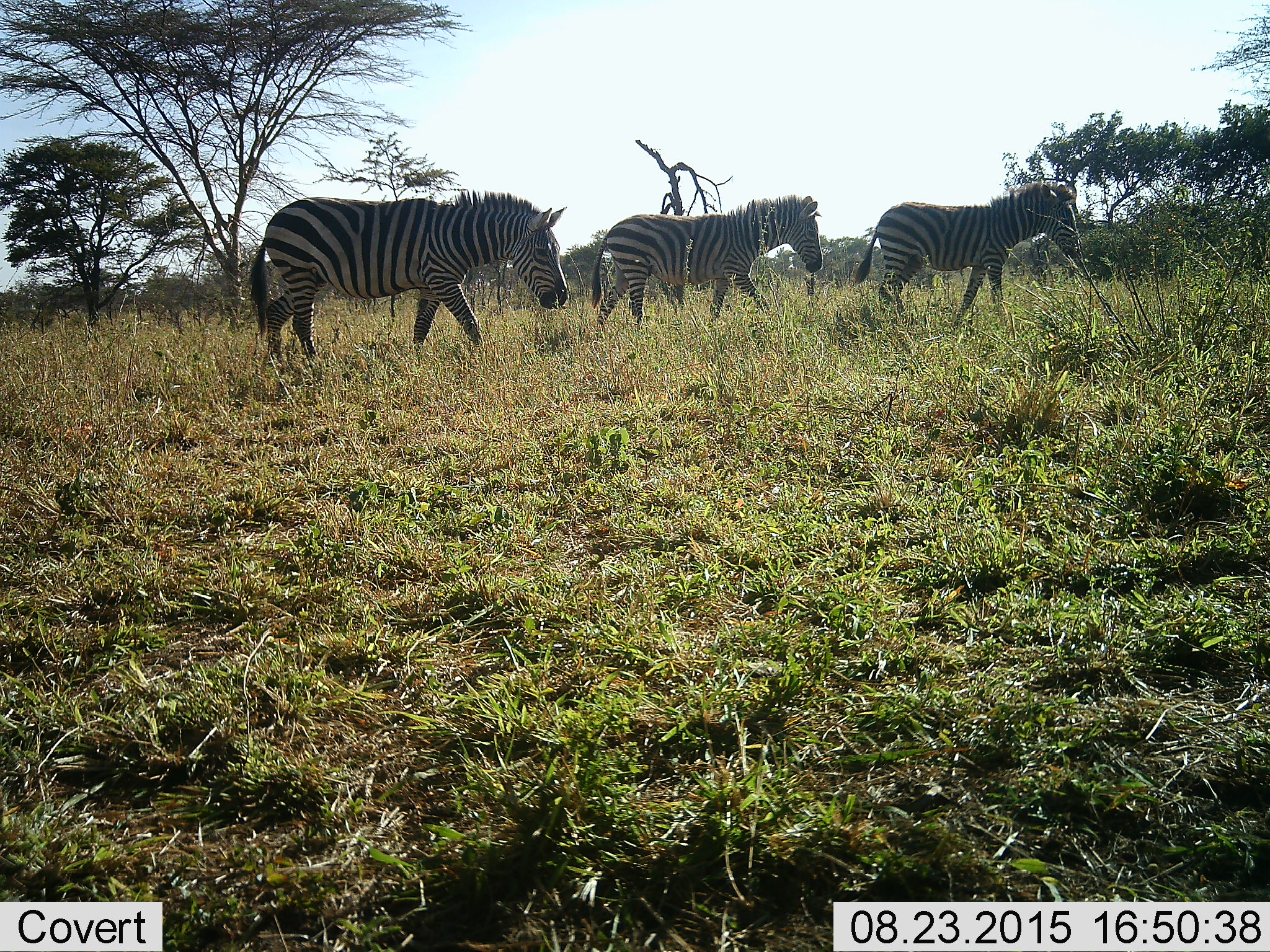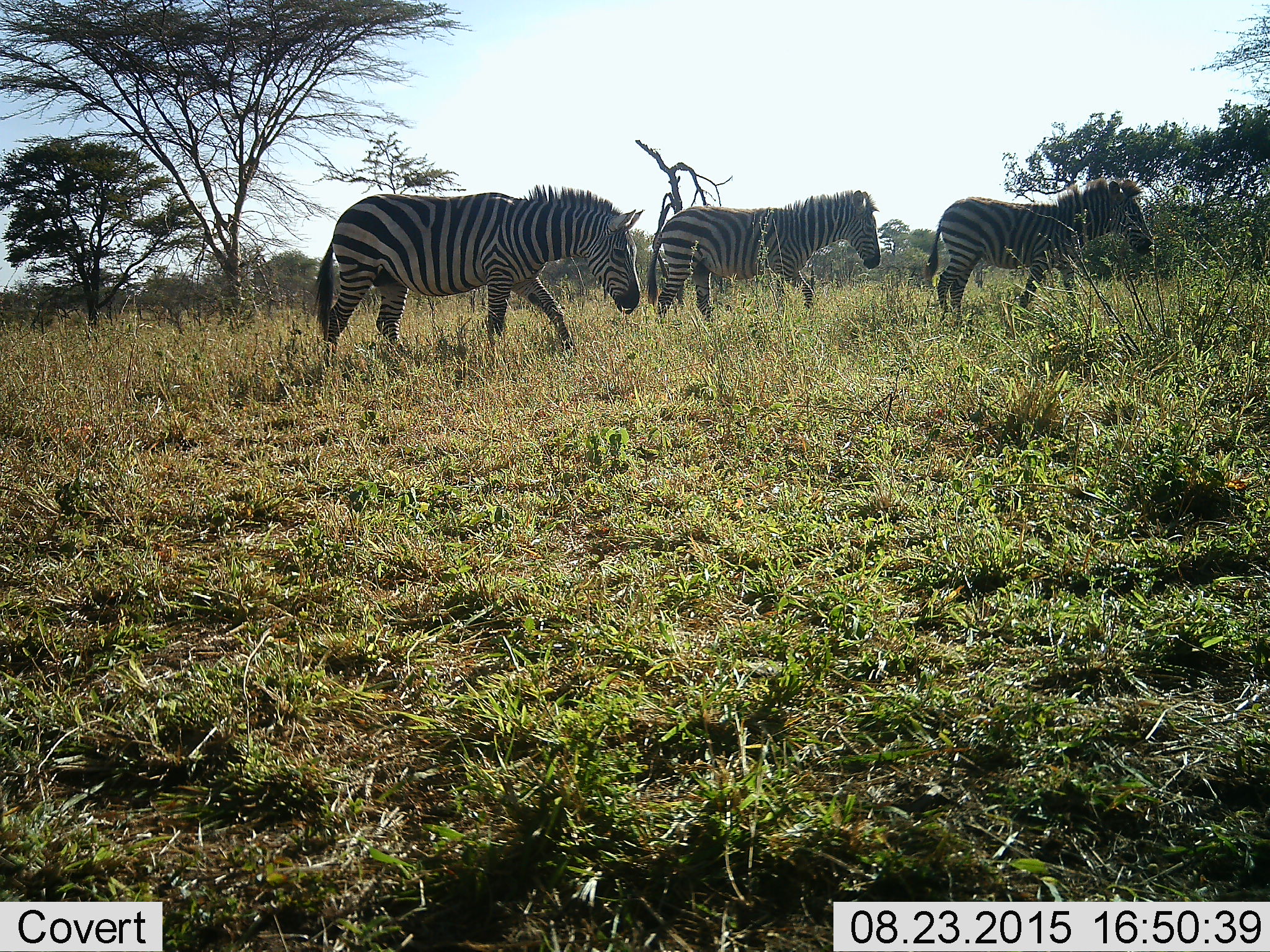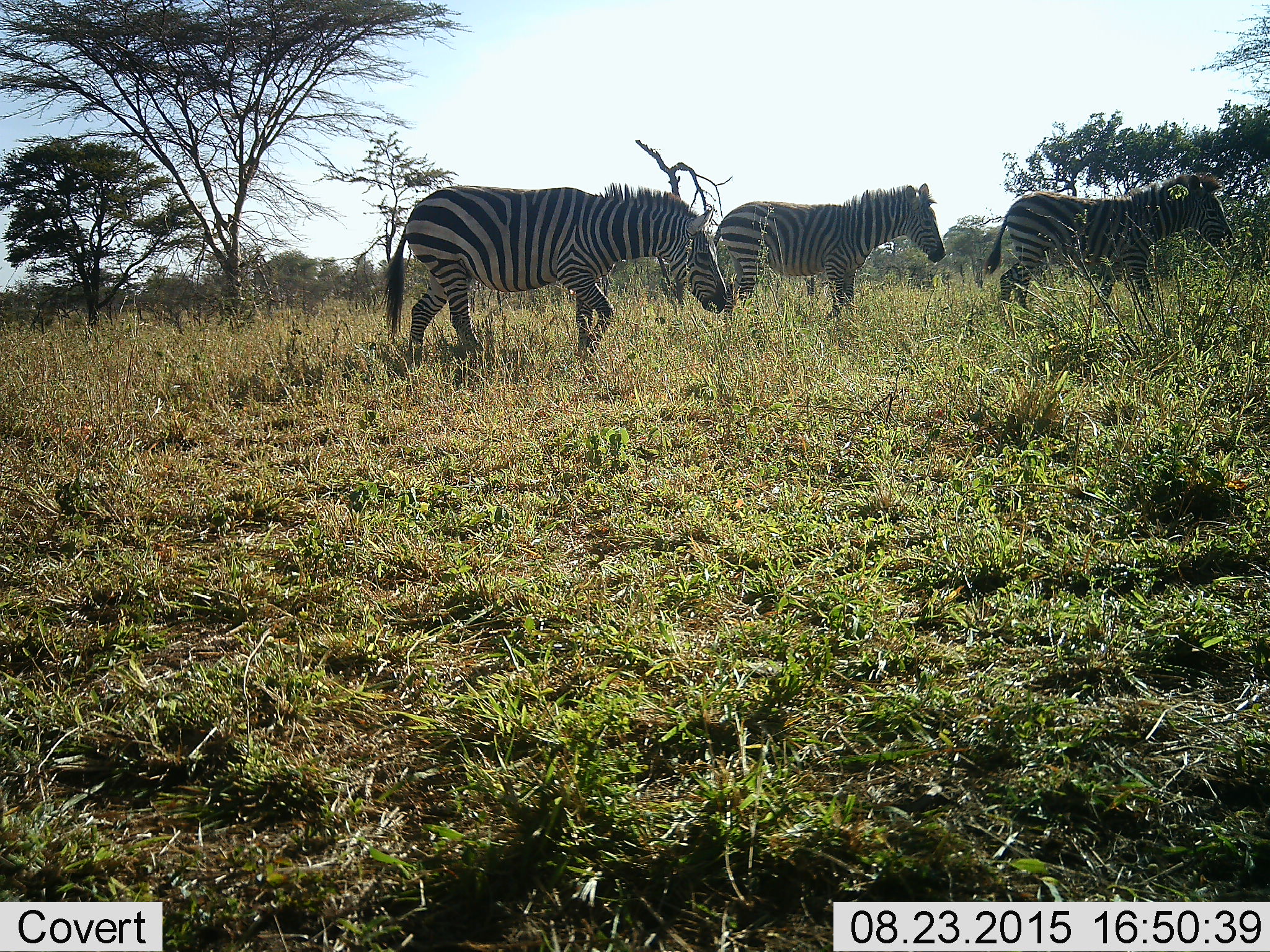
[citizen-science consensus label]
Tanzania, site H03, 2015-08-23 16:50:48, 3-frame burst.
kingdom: Animalia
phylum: Chordata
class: Mammalia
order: Perissodactyla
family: Equidae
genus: Equus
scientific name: Equus quagga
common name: plains zebra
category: zebra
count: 3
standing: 0%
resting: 0%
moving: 100%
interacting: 0%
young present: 25%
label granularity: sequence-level